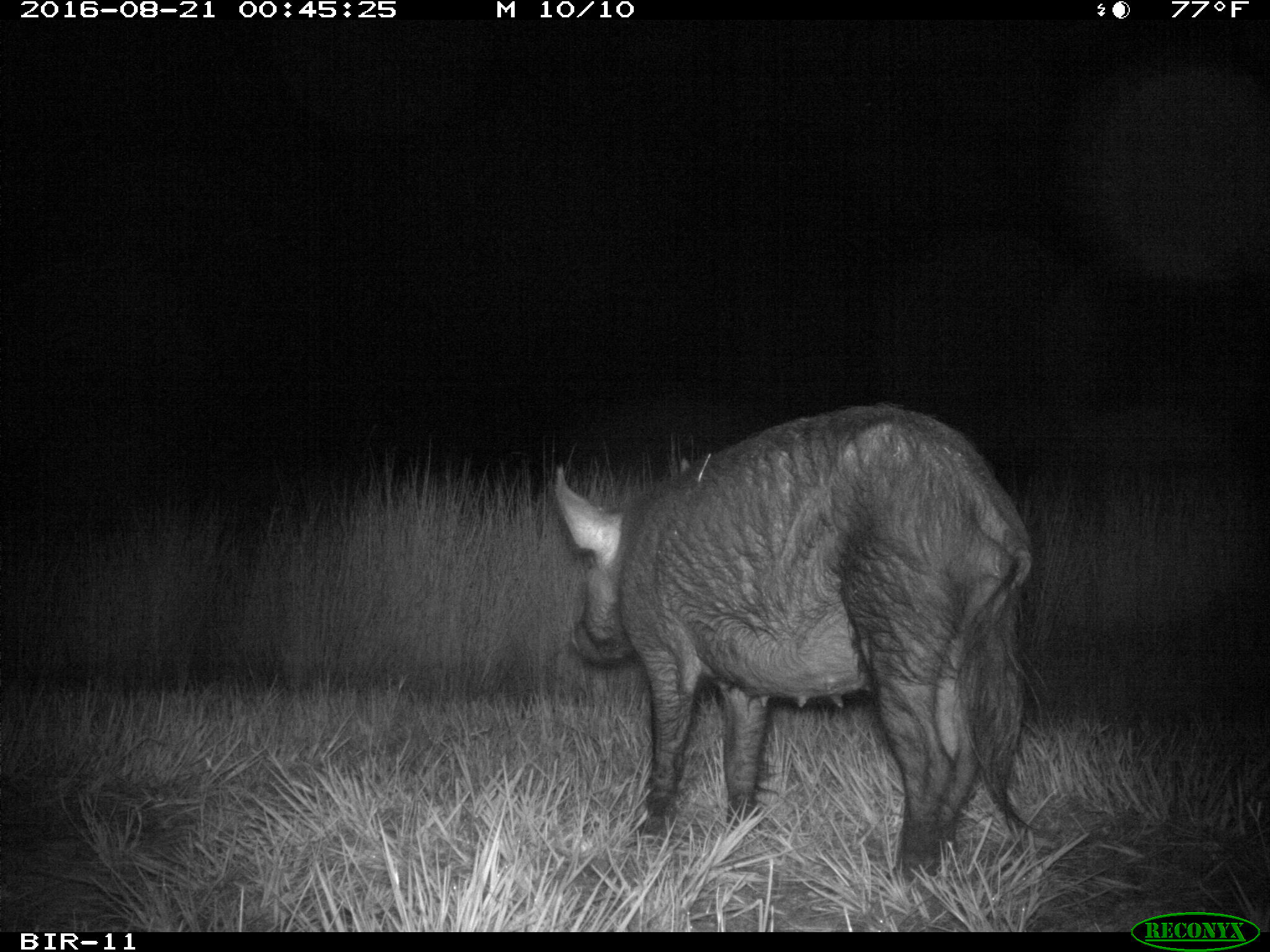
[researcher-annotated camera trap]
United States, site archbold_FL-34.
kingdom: Animalia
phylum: Chordata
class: Mammalia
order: Artiodactyla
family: Suidae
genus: Sus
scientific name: Sus scrofa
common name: wild boar